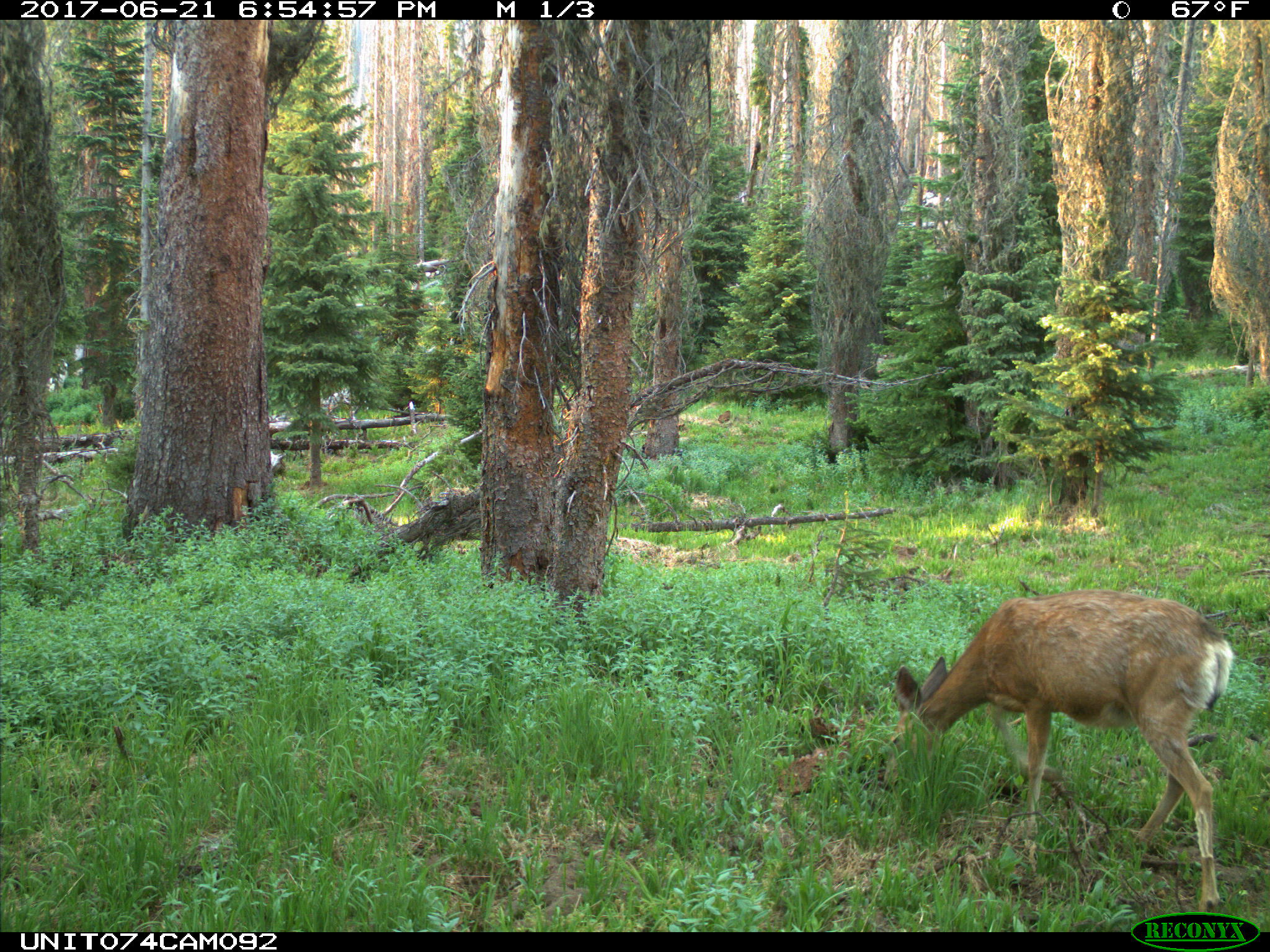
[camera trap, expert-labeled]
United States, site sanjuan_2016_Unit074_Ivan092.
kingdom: Animalia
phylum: Chordata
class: Mammalia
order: Artiodactyla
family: Cervidae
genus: Odocoileus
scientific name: Odocoileus hemionus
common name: mule deer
Odocoileus hemionus (mule deer).